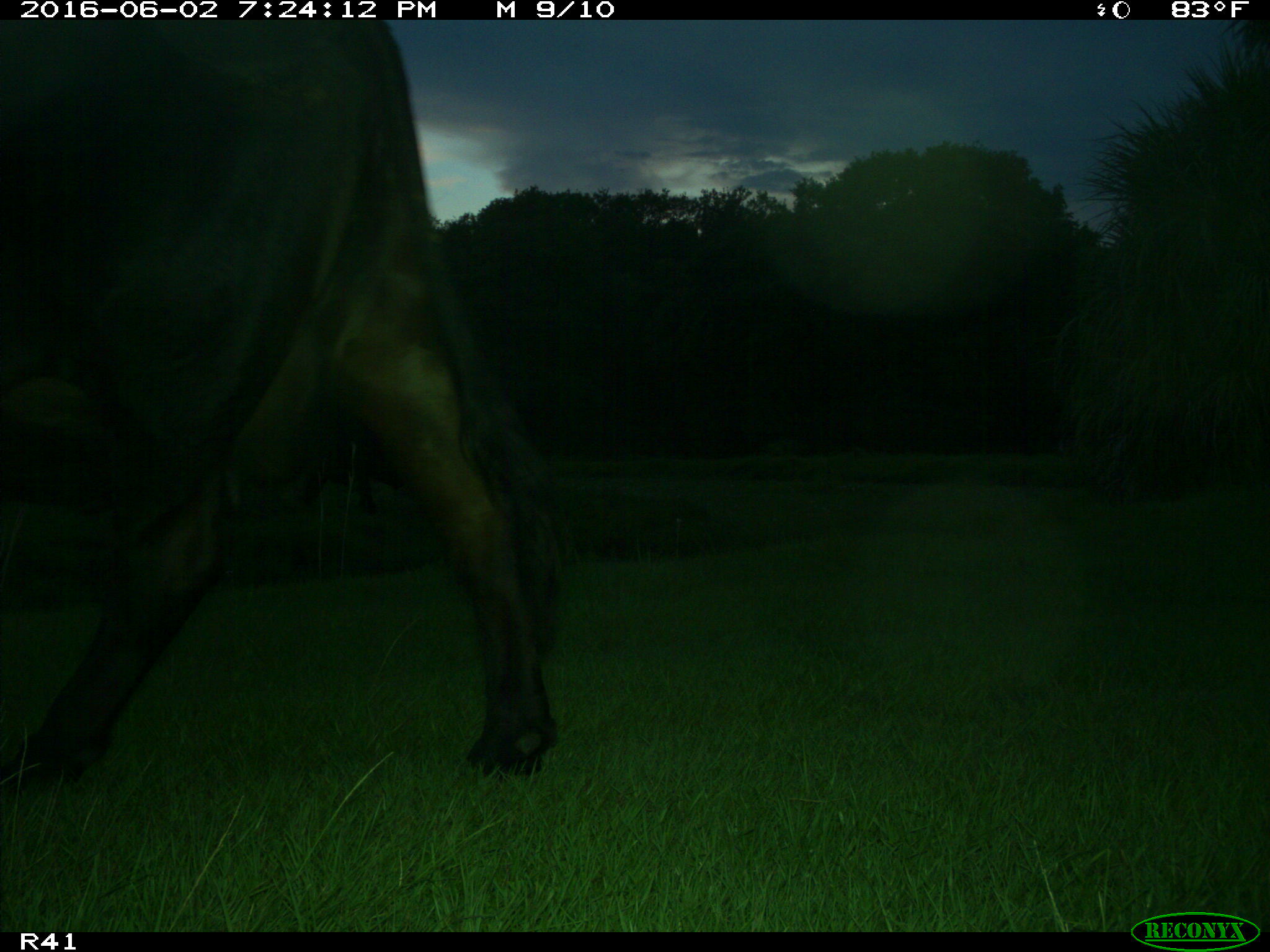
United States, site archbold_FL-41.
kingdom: Animalia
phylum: Chordata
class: Mammalia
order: Artiodactyla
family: Bovidae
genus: Bos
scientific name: Bos taurus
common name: domestic cow